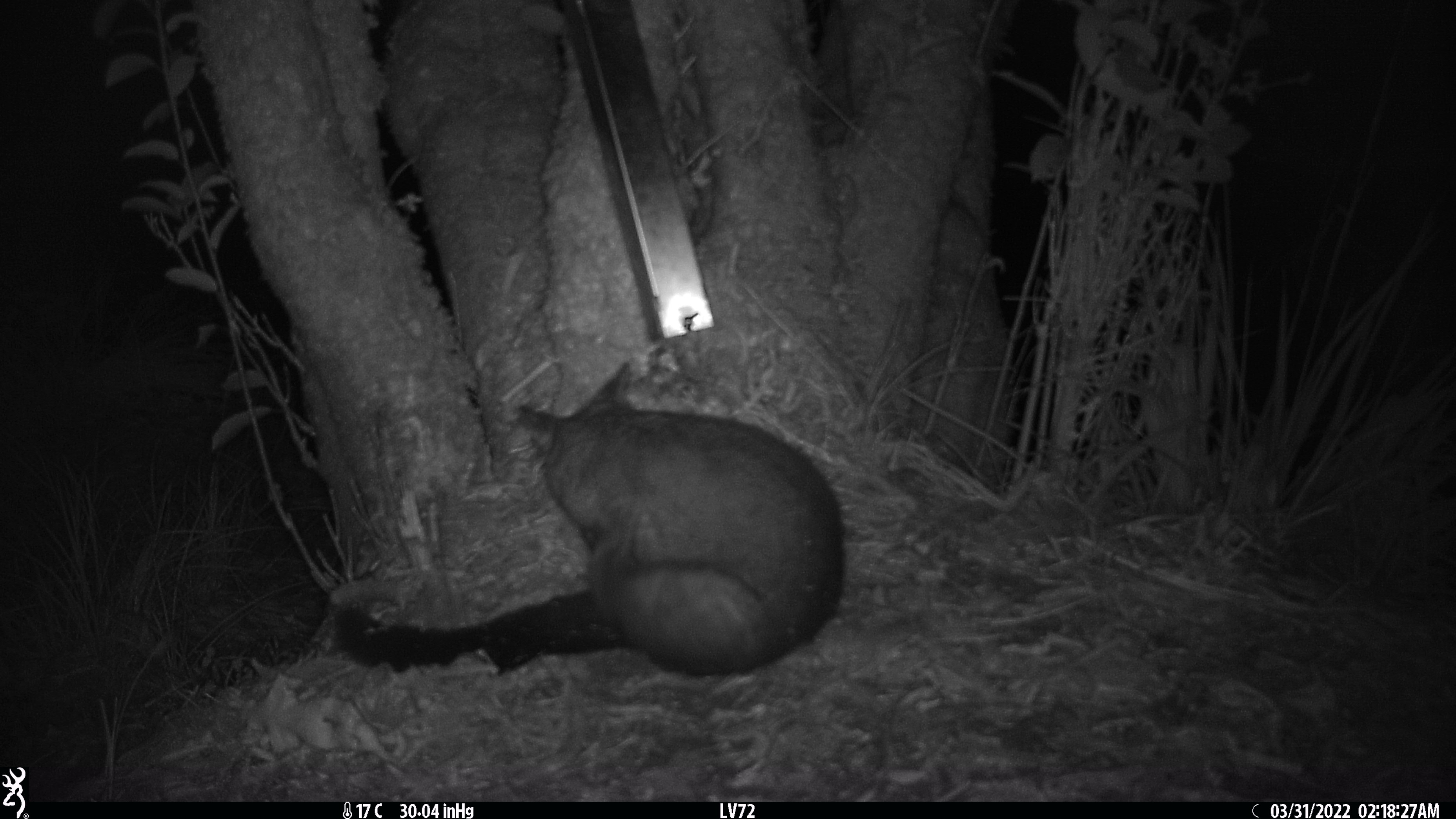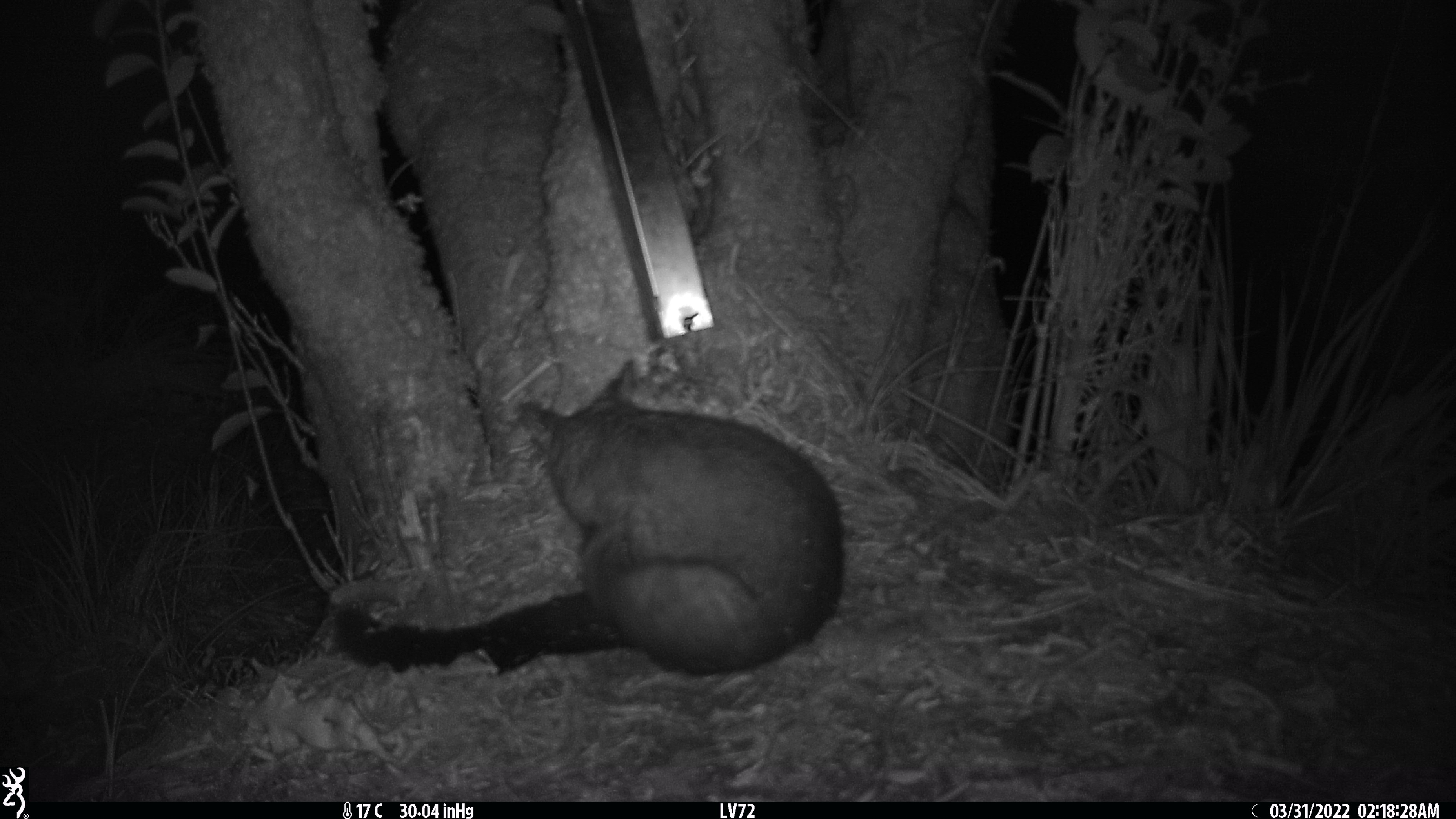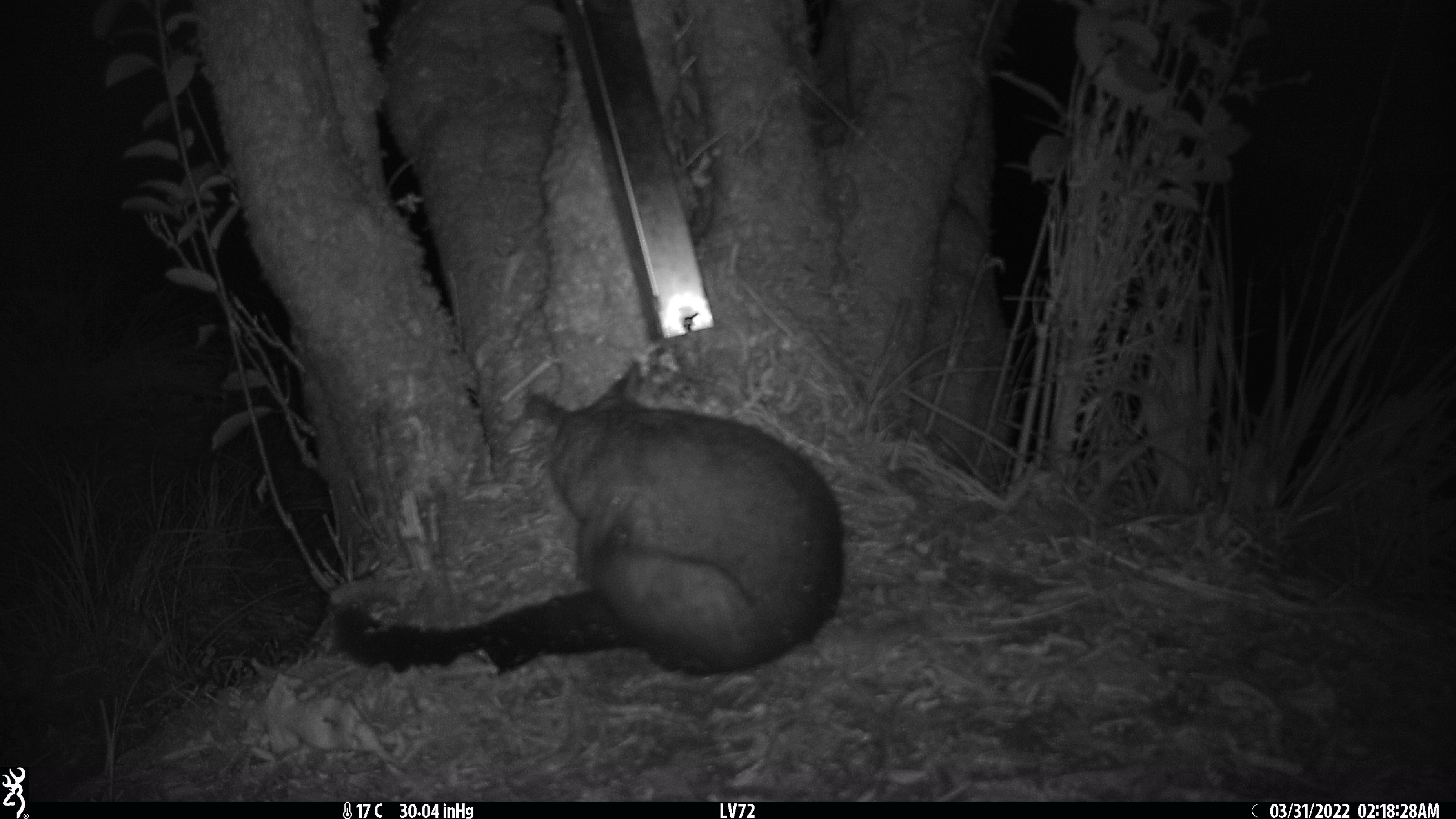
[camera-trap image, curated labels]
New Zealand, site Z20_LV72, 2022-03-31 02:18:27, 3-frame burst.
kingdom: Animalia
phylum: Chordata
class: Mammalia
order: Diprotodontia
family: Phalangeridae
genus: Trichosurus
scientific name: Trichosurus vulpecula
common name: common brushtail possum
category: possum